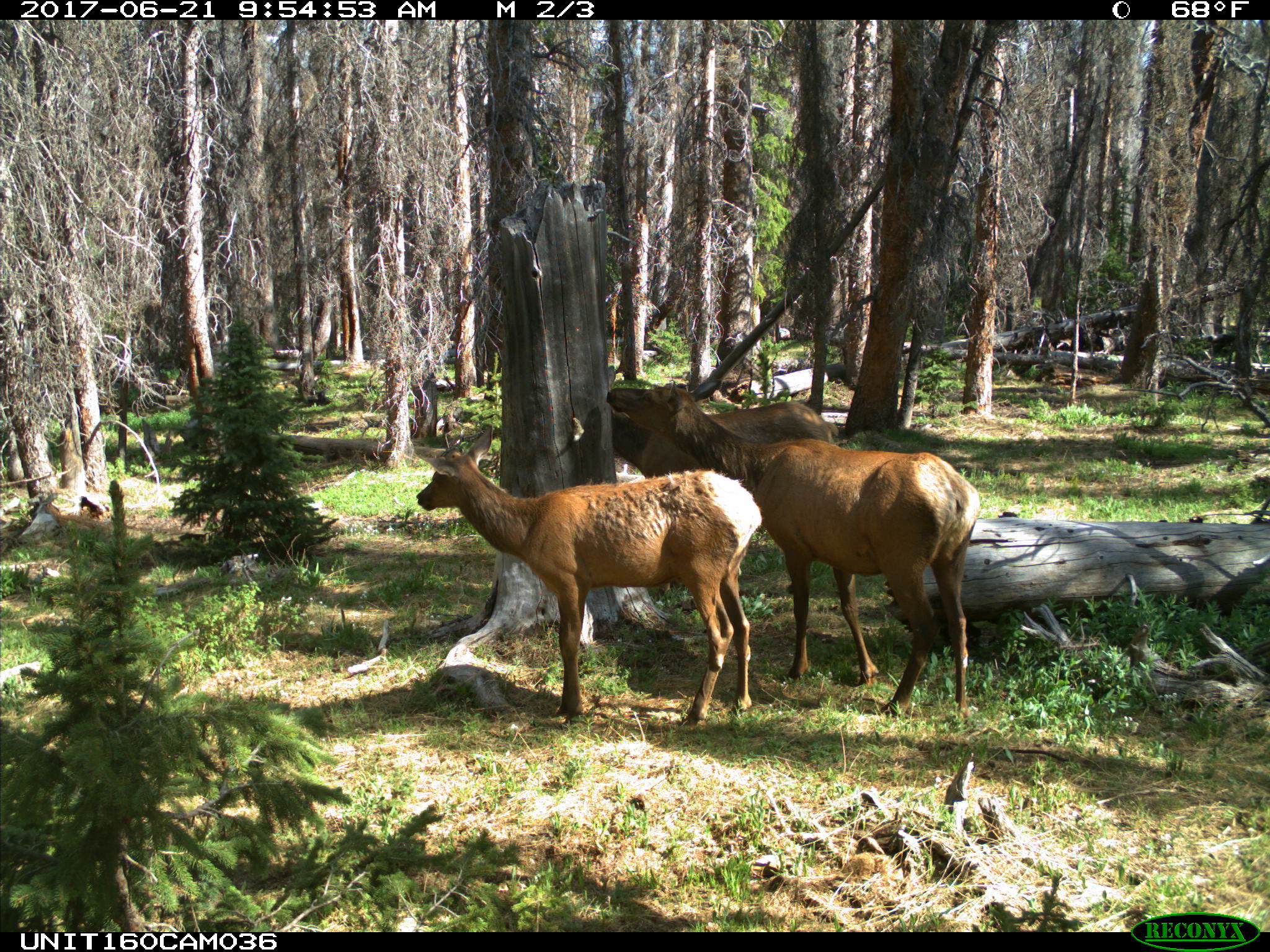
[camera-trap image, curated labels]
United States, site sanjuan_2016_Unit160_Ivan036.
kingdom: Animalia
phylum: Chordata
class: Mammalia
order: Artiodactyla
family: Cervidae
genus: Cervus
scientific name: Cervus elaphus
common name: red deer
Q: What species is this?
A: Cervus elaphus (red deer).